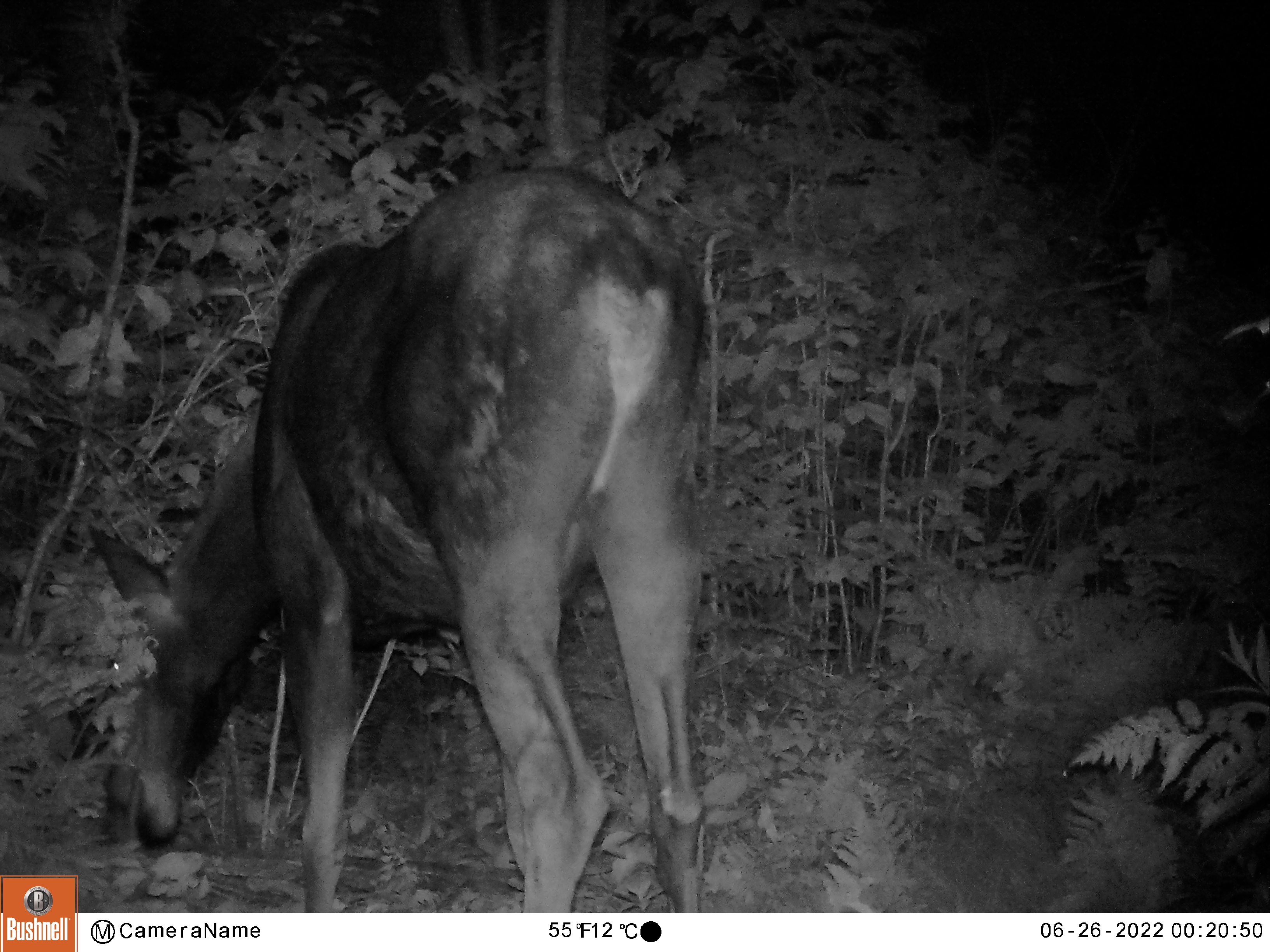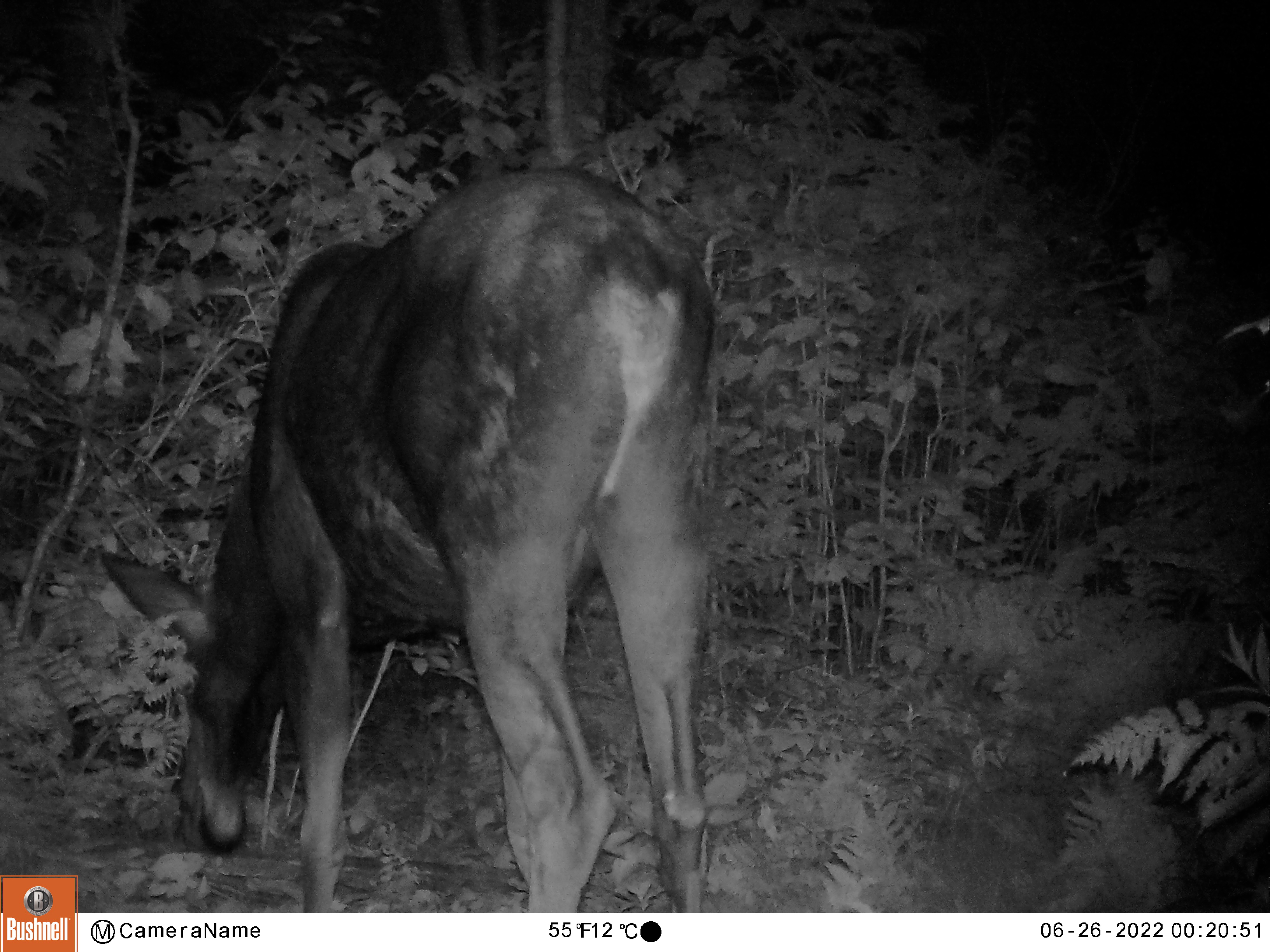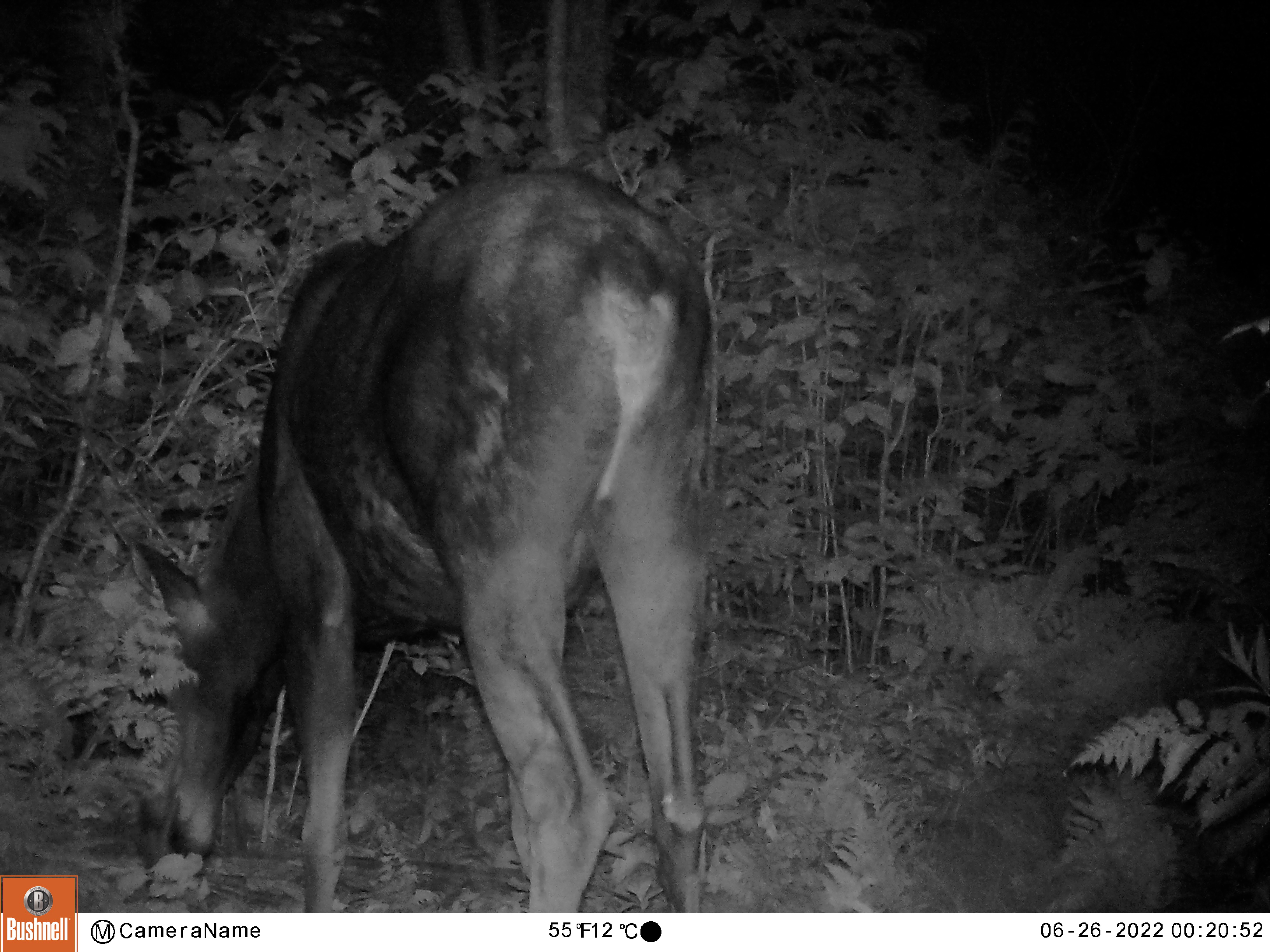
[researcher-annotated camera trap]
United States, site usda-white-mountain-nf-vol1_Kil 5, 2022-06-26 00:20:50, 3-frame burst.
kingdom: Animalia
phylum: Chordata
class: Mammalia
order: Artiodactyla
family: Cervidae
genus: Alces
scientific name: Alces alces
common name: moose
Moose (Alces alces).